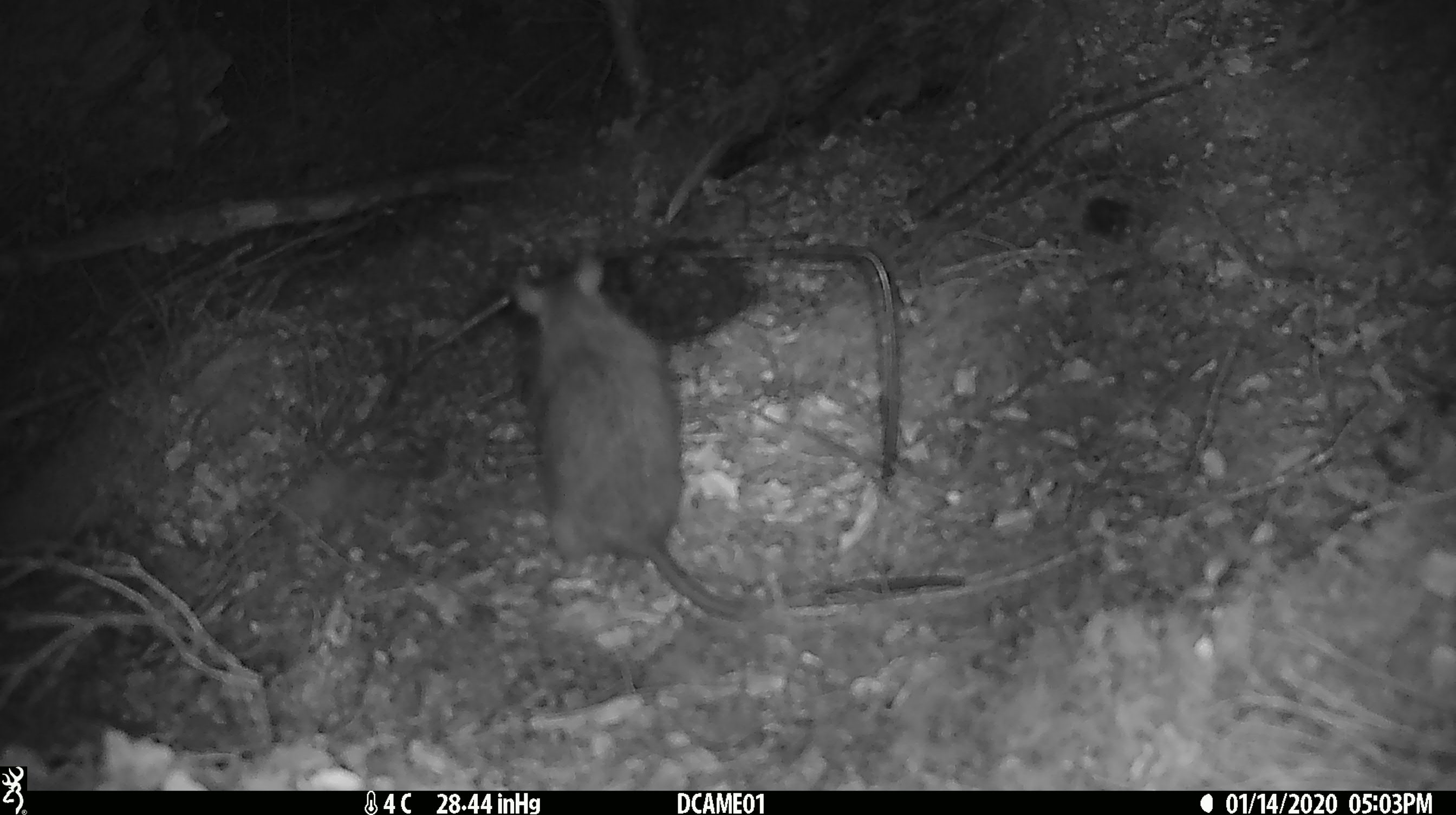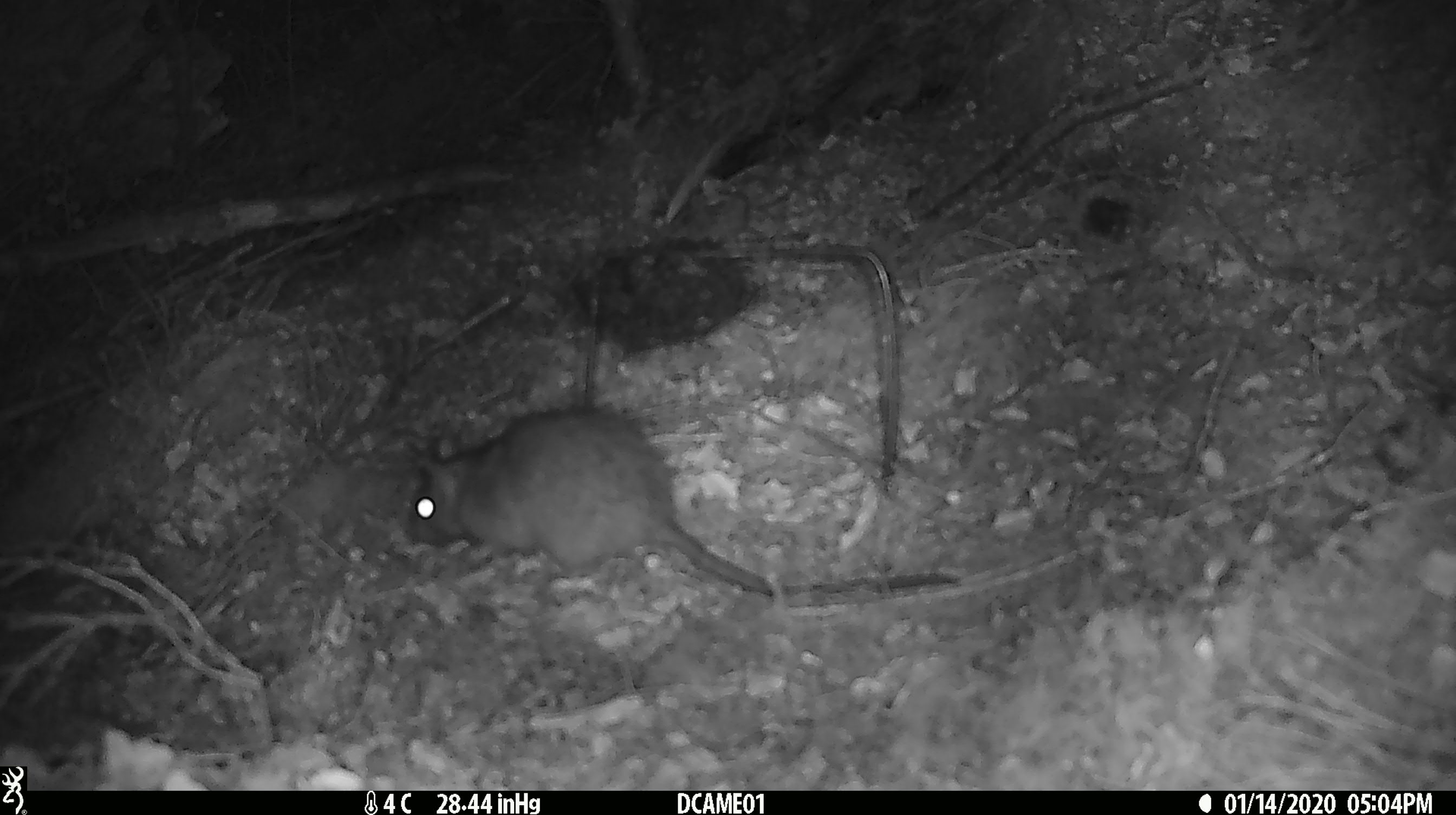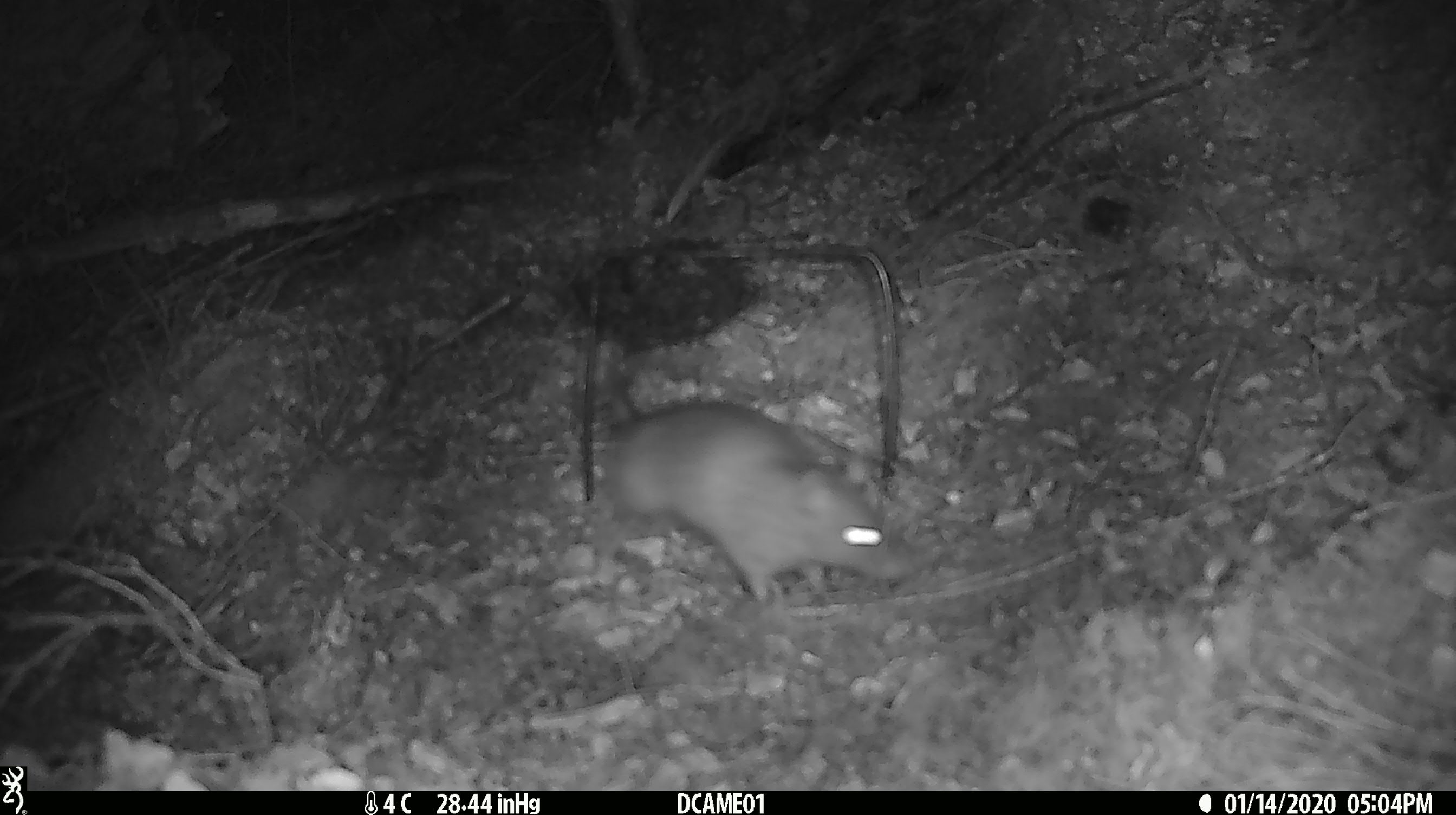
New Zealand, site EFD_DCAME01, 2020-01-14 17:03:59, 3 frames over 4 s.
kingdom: Animalia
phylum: Chordata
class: Mammalia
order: Rodentia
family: Muridae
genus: Rattus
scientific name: Rattus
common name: rat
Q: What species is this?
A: Rat (Rattus).